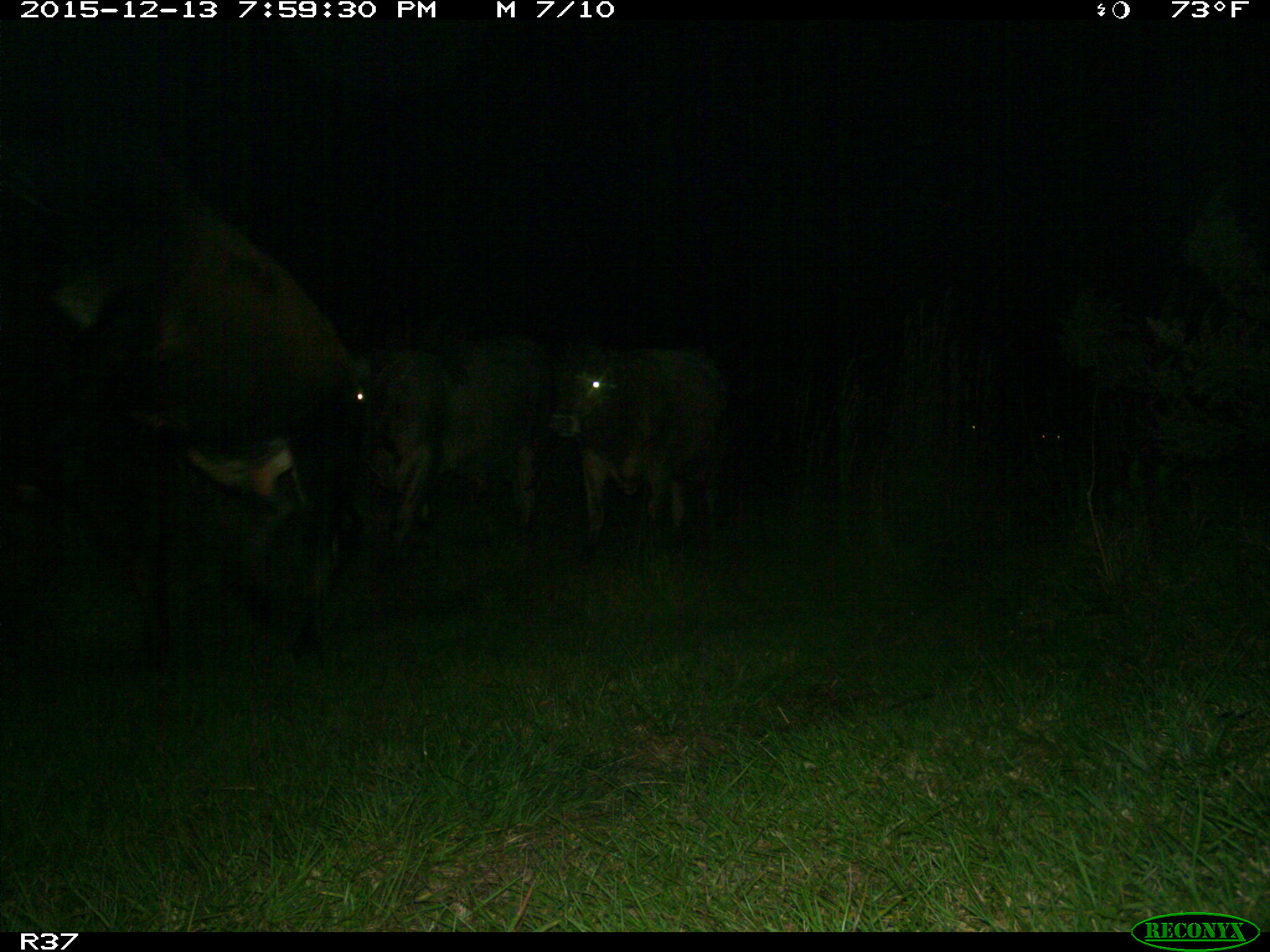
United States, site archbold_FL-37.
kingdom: Animalia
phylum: Chordata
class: Mammalia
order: Artiodactyla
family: Bovidae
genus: Bos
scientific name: Bos taurus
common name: domestic cow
Bos taurus (domestic cow).